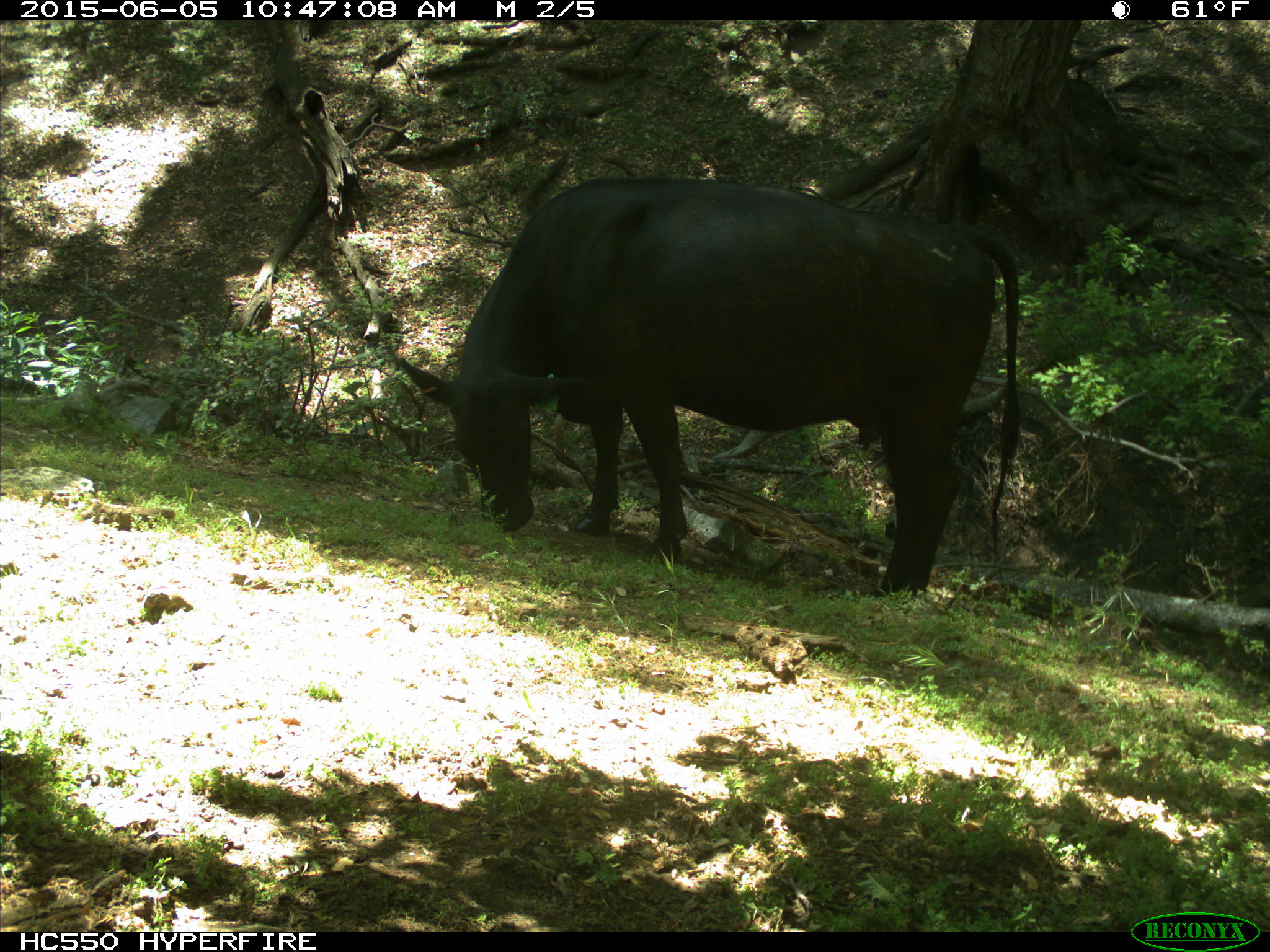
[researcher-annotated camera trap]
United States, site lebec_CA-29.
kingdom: Animalia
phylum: Chordata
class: Mammalia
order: Artiodactyla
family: Bovidae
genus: Bos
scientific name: Bos taurus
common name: domestic cow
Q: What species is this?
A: Bos taurus (domestic cow).